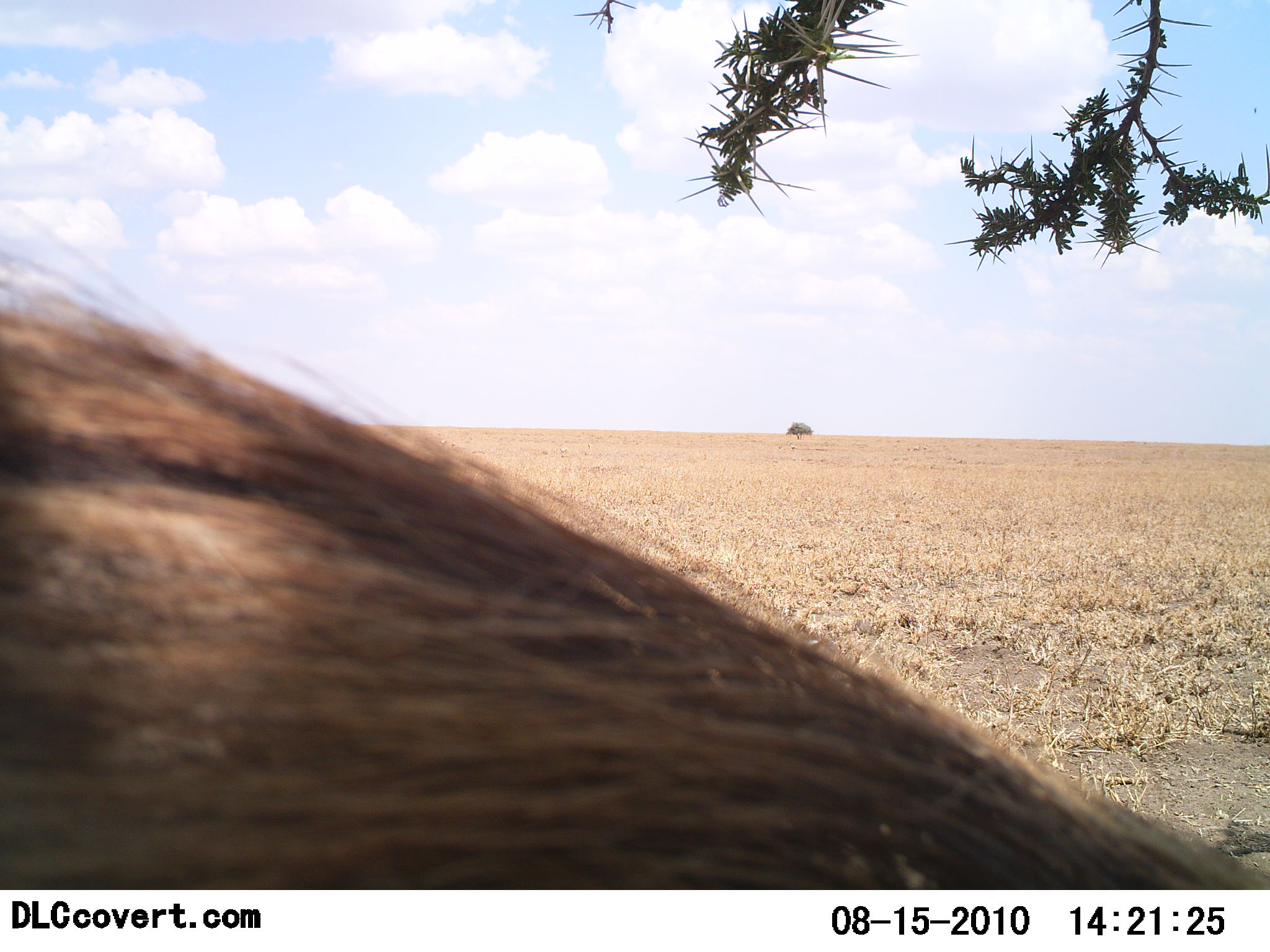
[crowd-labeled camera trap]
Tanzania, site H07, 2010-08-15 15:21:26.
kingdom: Animalia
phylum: Chordata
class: Mammalia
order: Artiodactyla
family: Bovidae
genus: Connochaetes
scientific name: Connochaetes taurinus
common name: blue wildebeest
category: wildebeest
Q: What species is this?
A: Wildebeest (blue wildebeest) (Connochaetes taurinus).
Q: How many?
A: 1.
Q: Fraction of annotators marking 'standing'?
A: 100%.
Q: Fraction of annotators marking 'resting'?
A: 0%.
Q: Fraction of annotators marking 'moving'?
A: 0%.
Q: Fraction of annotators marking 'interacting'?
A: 0%.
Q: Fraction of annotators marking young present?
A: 0%.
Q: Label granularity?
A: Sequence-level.